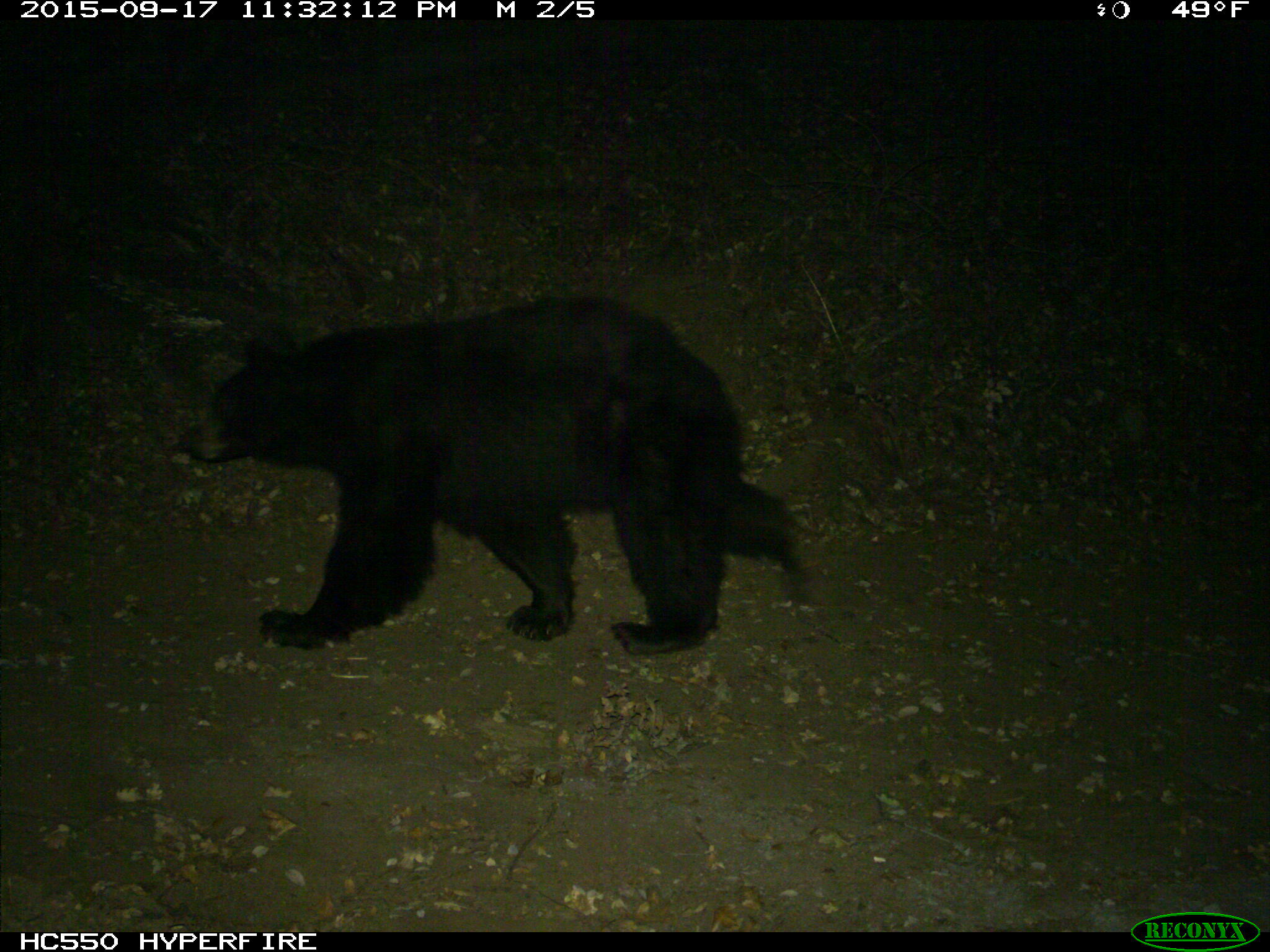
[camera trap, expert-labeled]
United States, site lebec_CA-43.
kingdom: Animalia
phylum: Chordata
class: Mammalia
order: Carnivora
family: Ursidae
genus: Ursus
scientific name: Ursus americanus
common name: american black bear